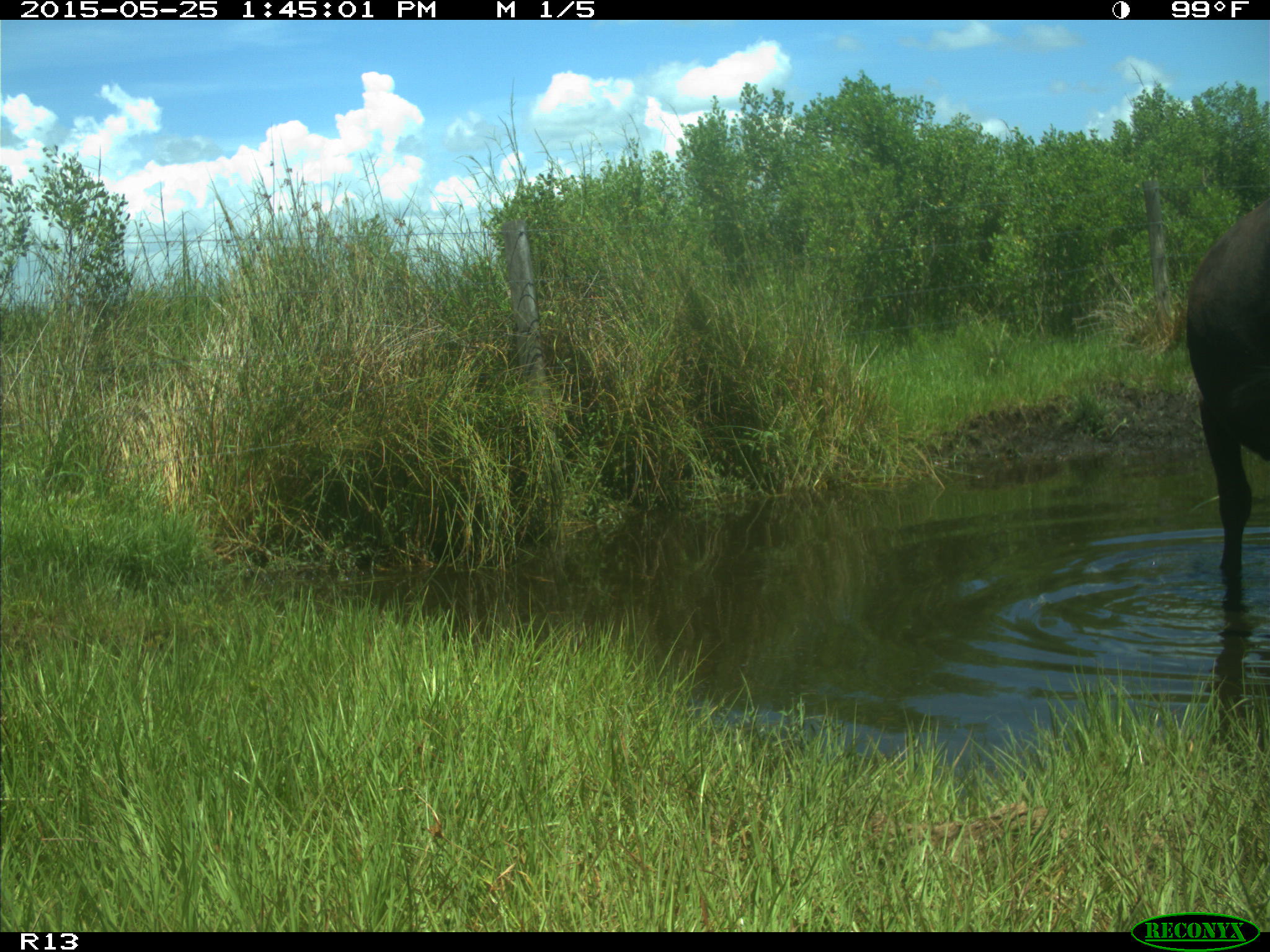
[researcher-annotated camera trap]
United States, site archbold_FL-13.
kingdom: Animalia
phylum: Chordata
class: Mammalia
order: Artiodactyla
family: Bovidae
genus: Bos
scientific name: Bos taurus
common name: domestic cow